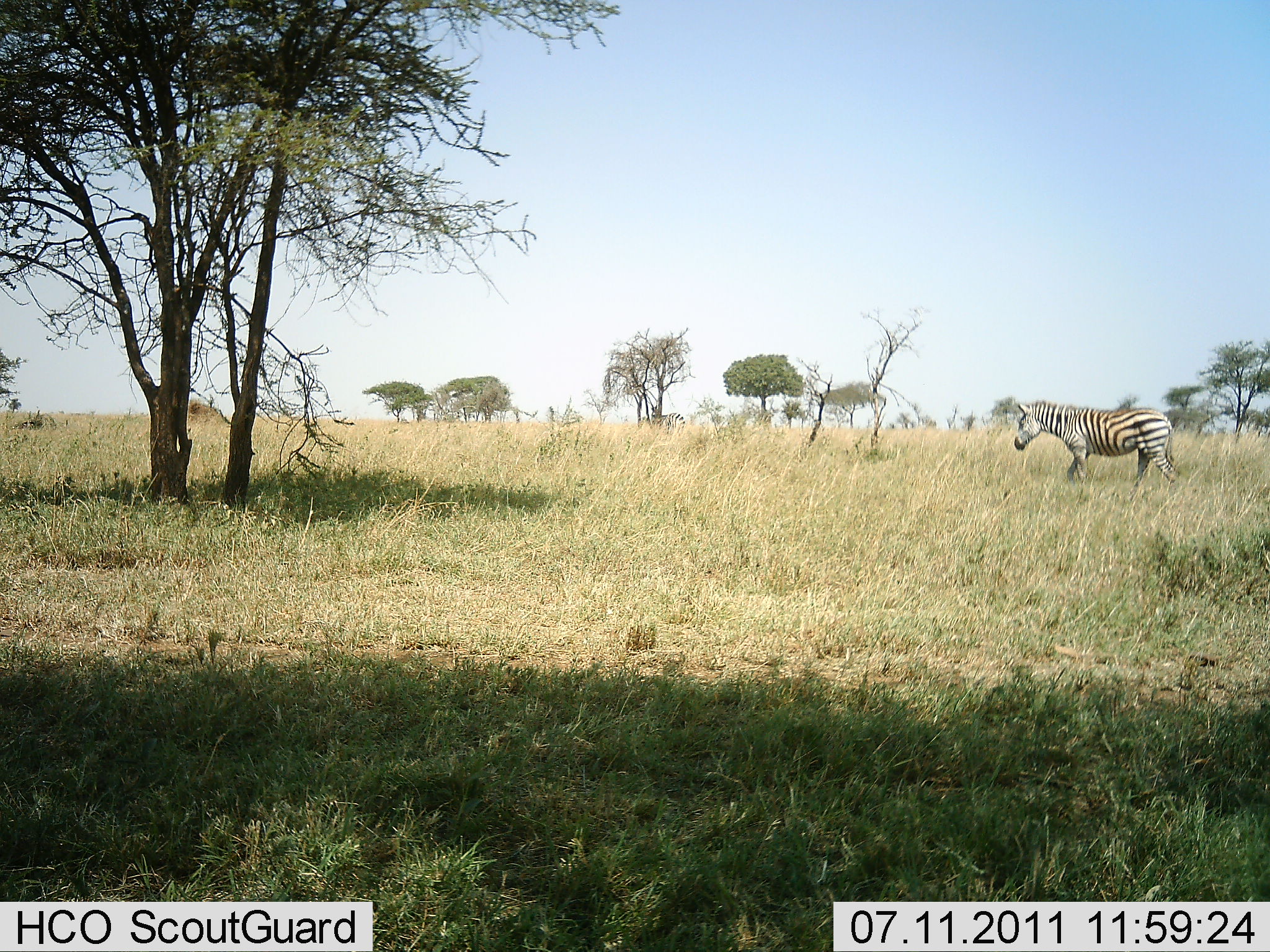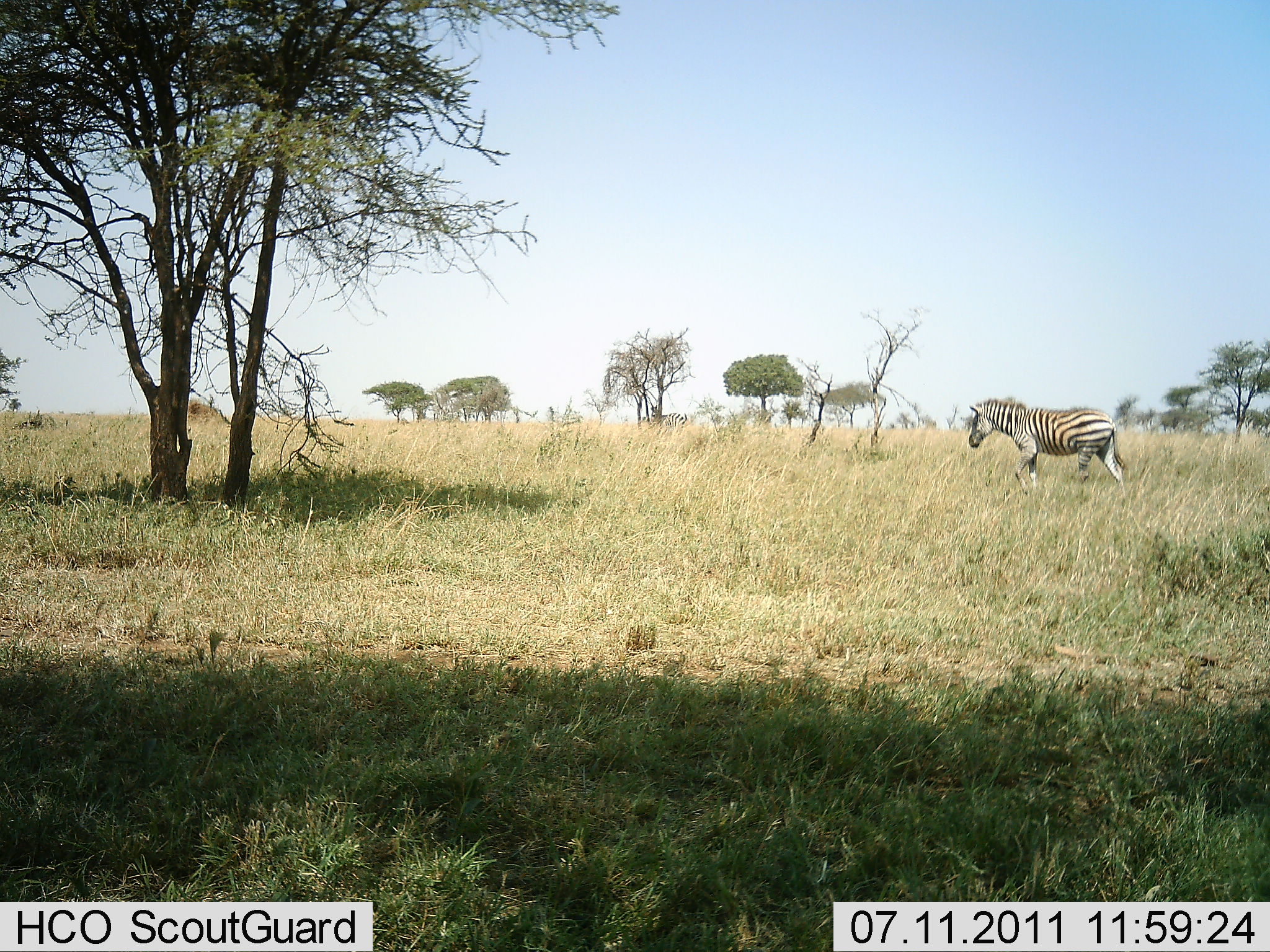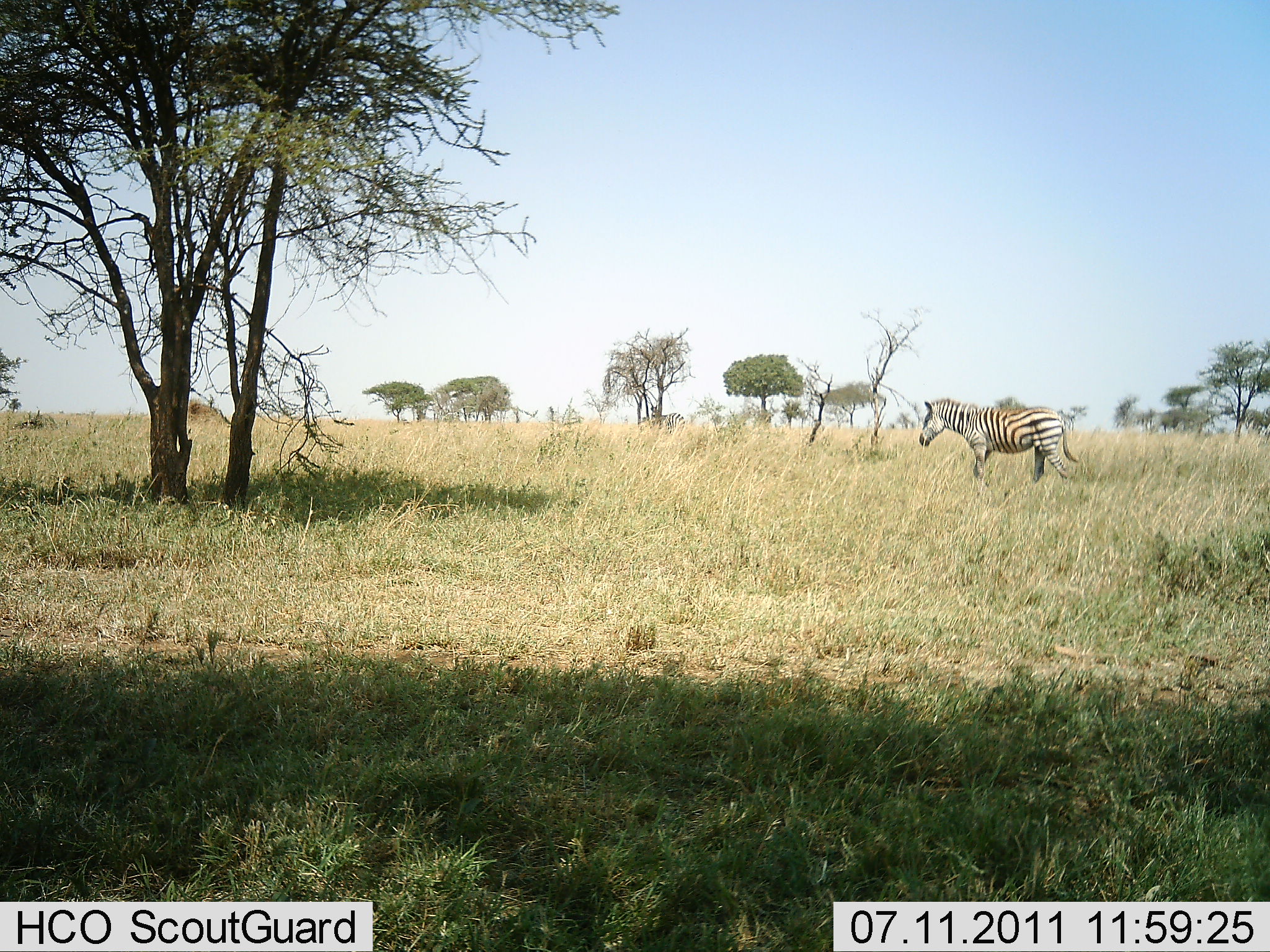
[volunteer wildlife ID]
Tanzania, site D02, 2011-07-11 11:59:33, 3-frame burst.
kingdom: Animalia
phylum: Chordata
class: Mammalia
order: Perissodactyla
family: Equidae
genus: Equus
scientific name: Equus quagga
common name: plains zebra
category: zebra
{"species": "zebra (plains zebra) (Equus quagga)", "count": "1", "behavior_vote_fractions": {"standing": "9%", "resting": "0%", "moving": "100%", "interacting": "0%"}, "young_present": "0%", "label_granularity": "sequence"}